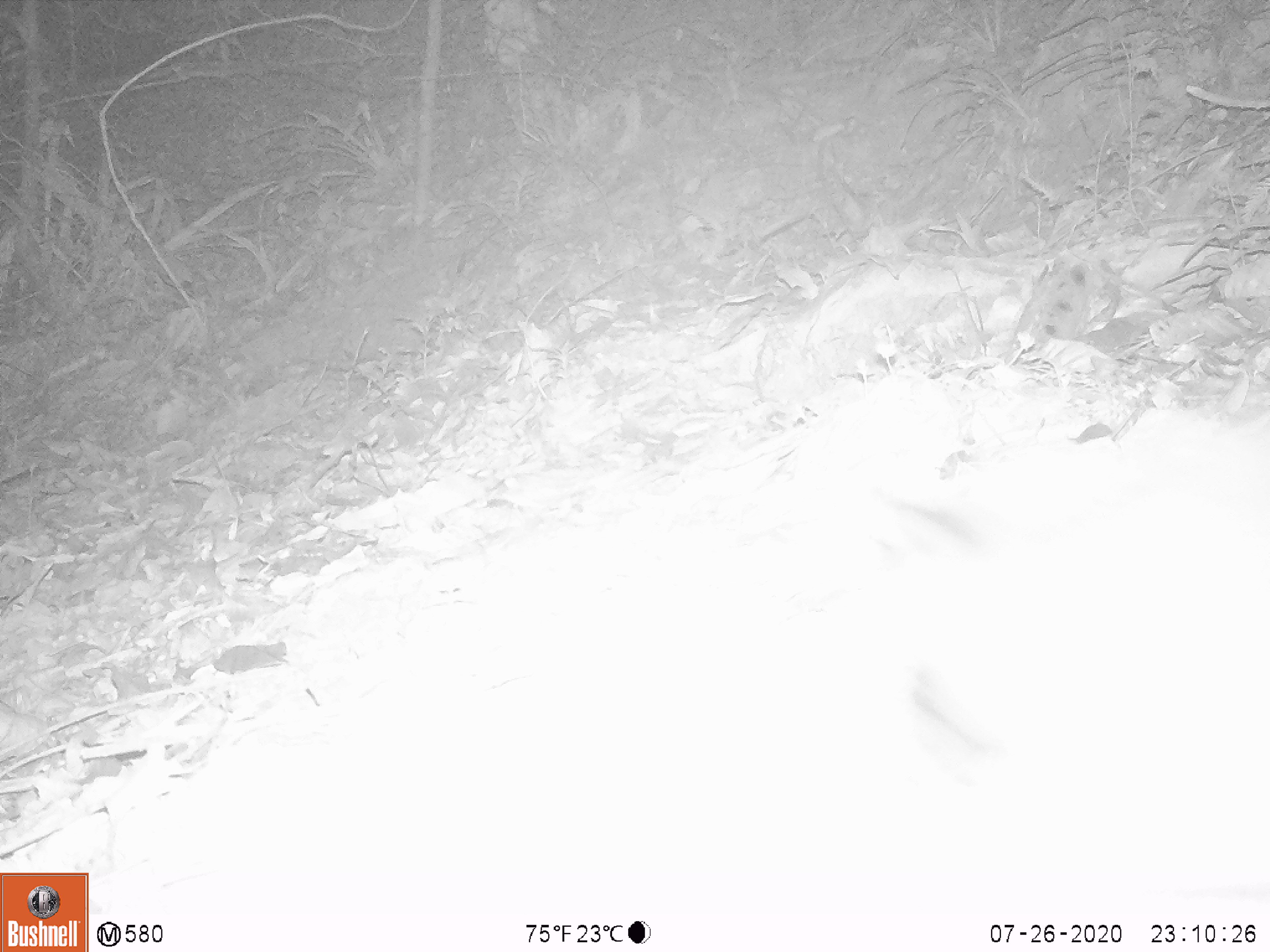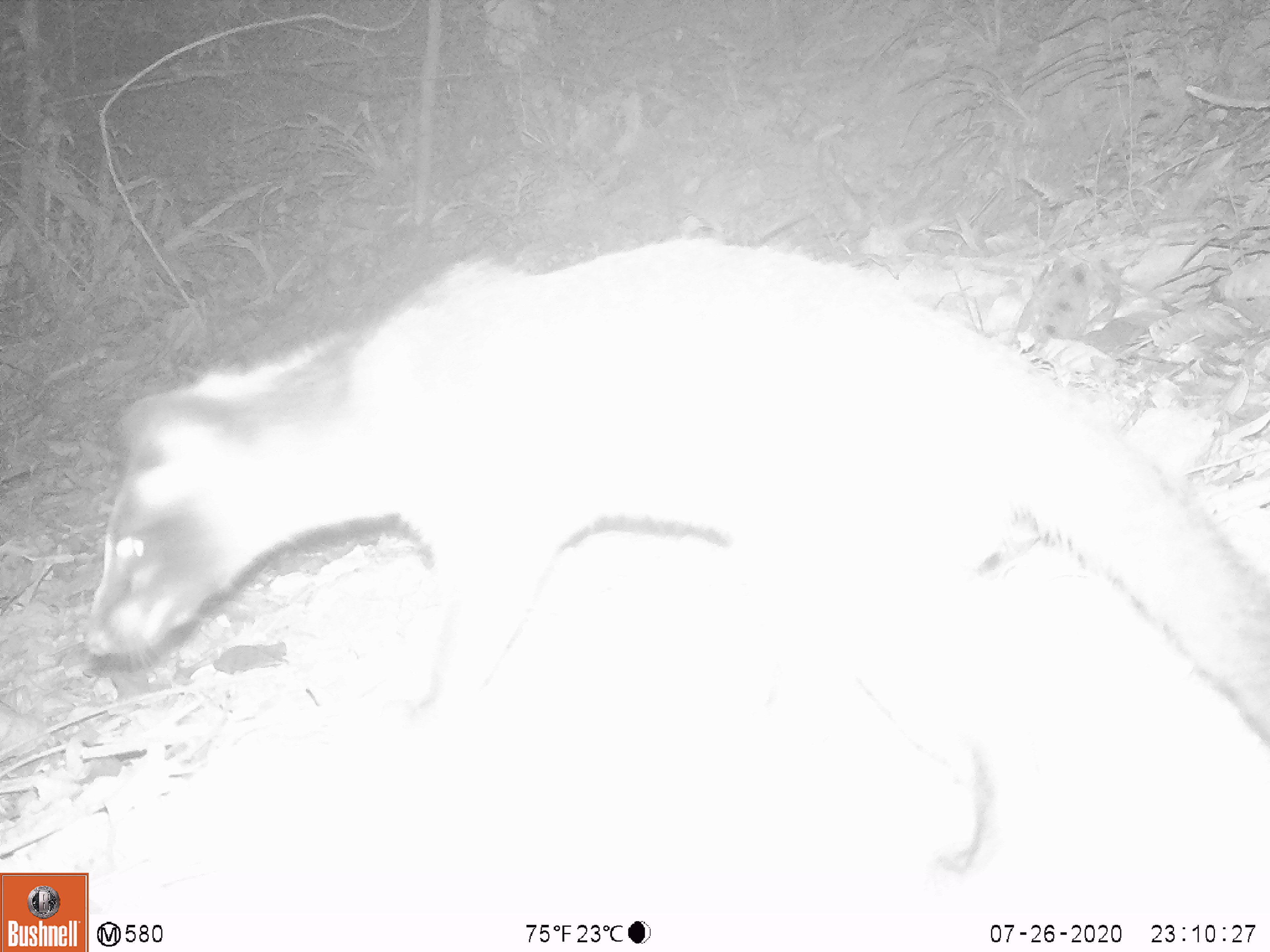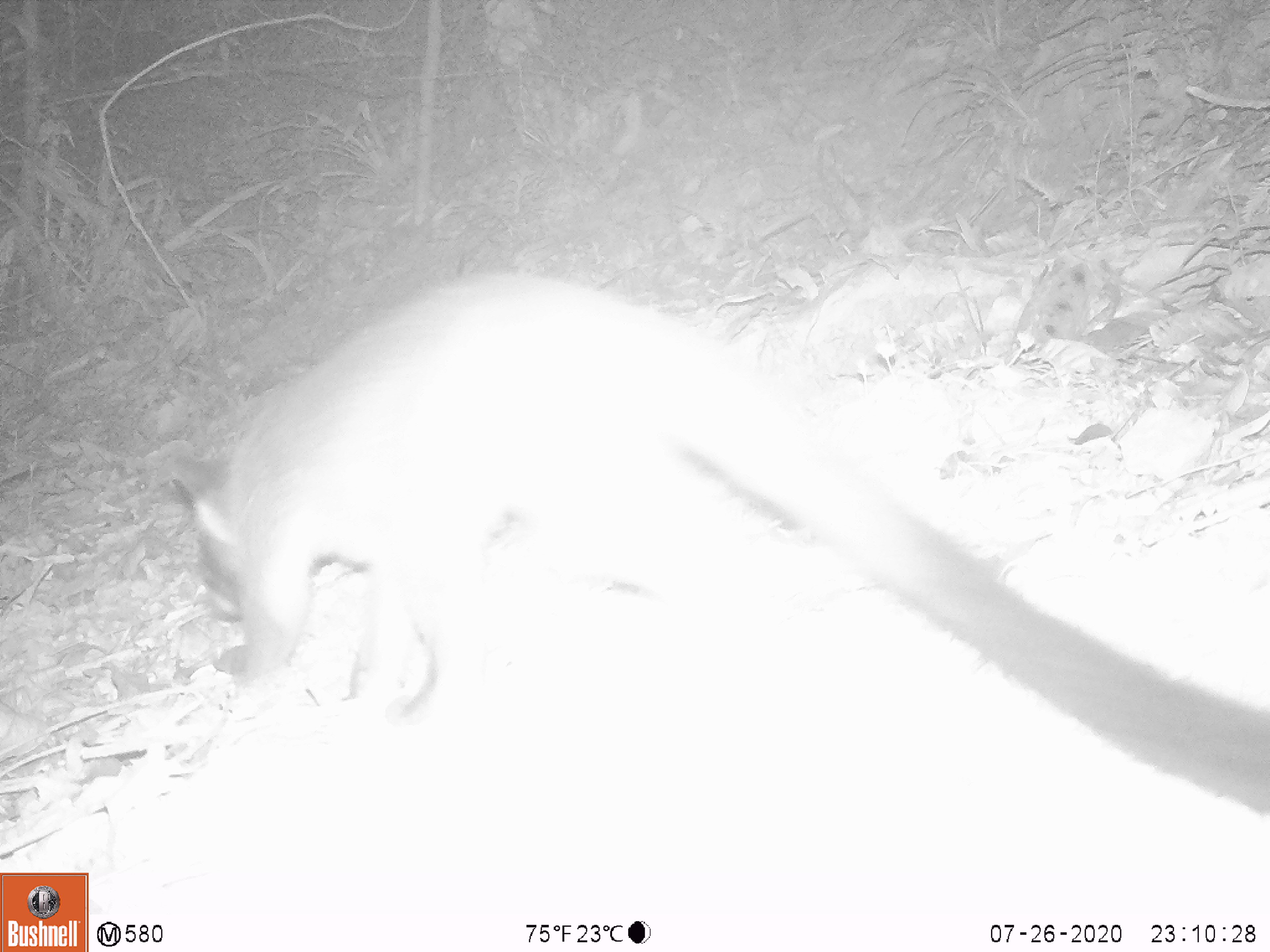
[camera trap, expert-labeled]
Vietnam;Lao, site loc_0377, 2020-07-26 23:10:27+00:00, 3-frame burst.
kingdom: Animalia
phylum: Chordata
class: Mammalia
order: Carnivora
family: Viverridae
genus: Paguma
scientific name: Paguma larvata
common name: masked palm civet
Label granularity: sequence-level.